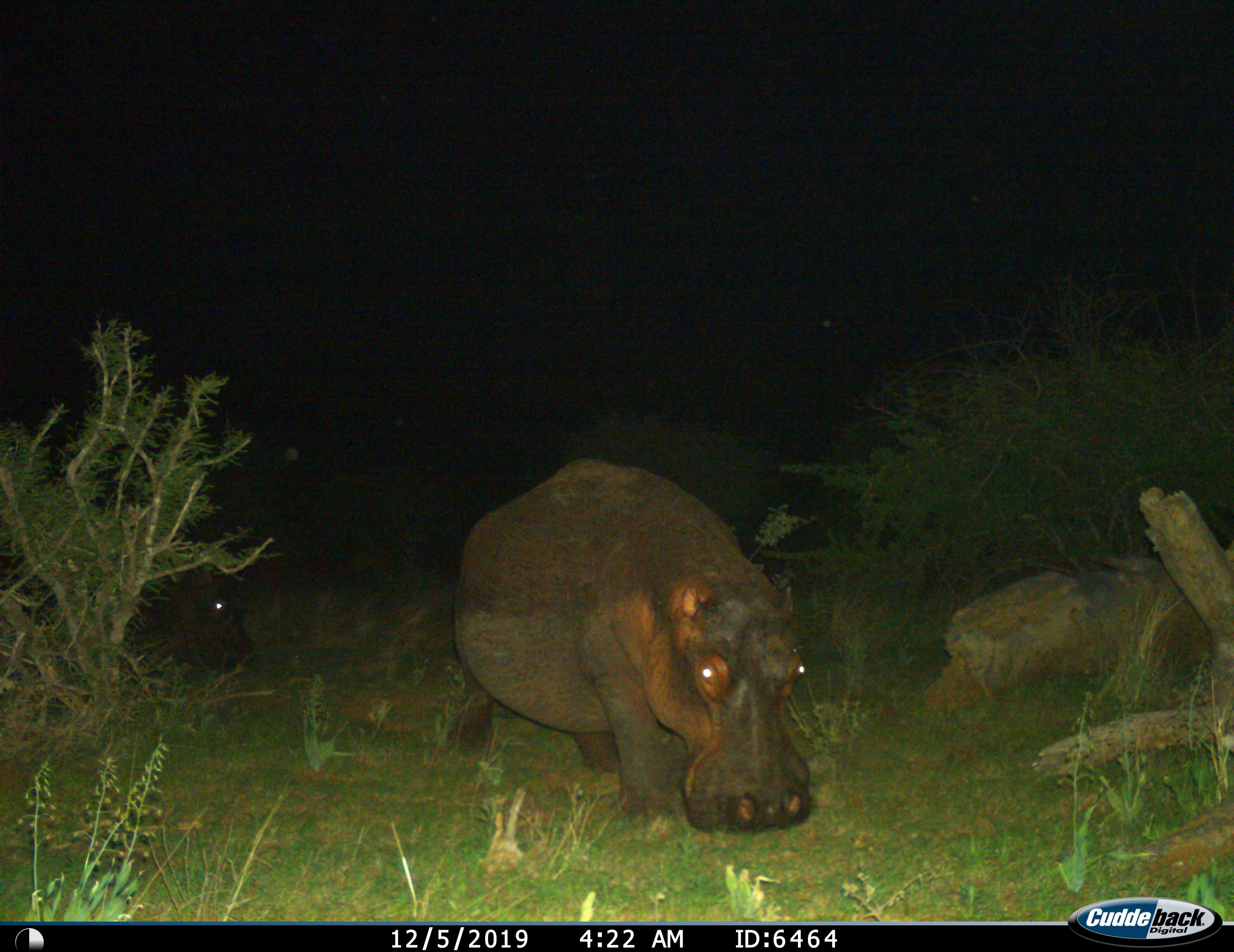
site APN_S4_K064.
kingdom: Animalia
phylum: Chordata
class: Mammalia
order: Artiodactyla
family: Hippopotamidae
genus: Hippopotamus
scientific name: Hippopotamus amphibius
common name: hippopotamus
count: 2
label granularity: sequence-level